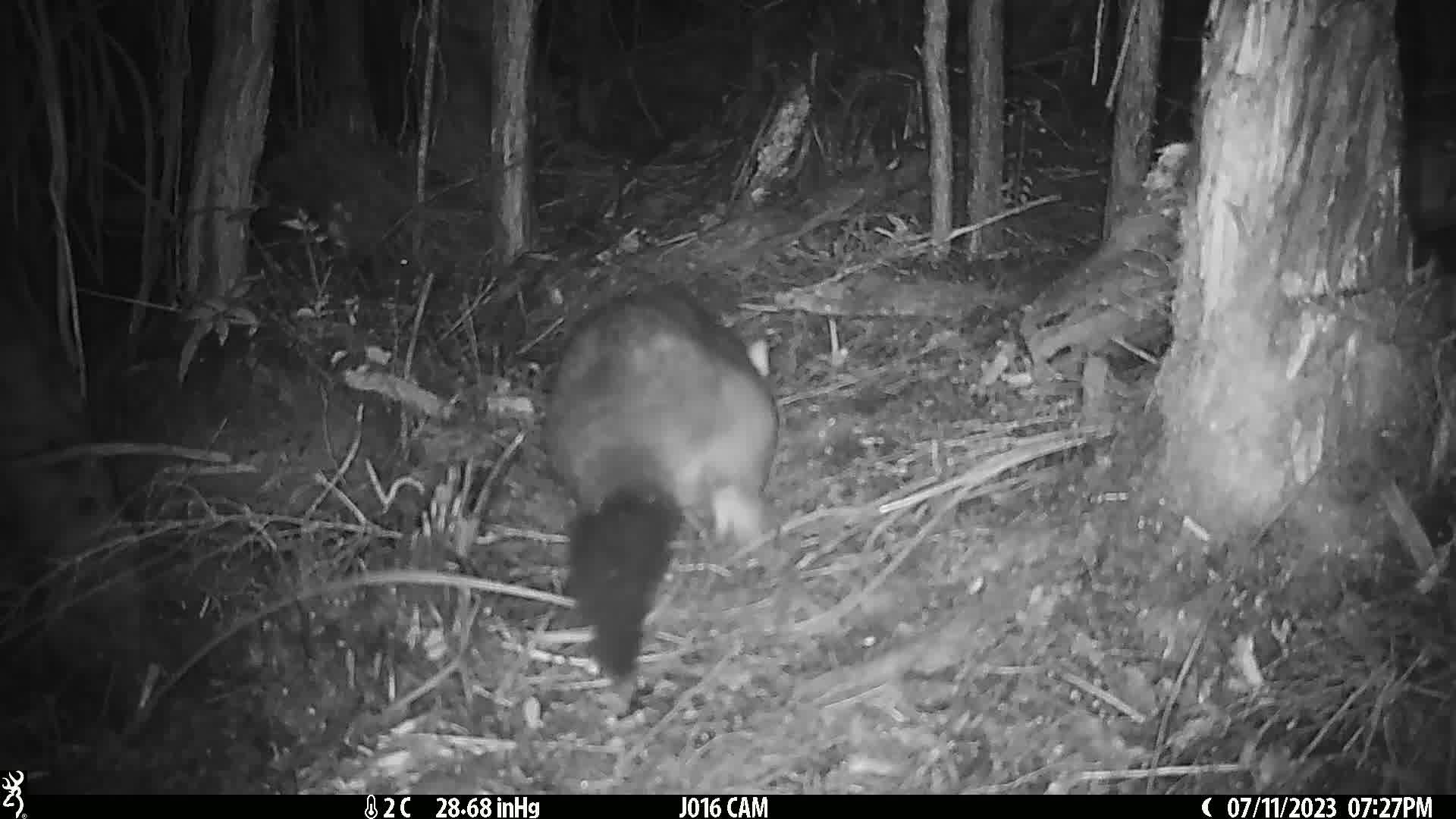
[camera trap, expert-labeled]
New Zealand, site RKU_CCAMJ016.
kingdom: Animalia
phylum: Chordata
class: Mammalia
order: Diprotodontia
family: Phalangeridae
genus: Trichosurus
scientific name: Trichosurus vulpecula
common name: common brushtail possum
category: possum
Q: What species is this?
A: Possum (common brushtail possum) (Trichosurus vulpecula).